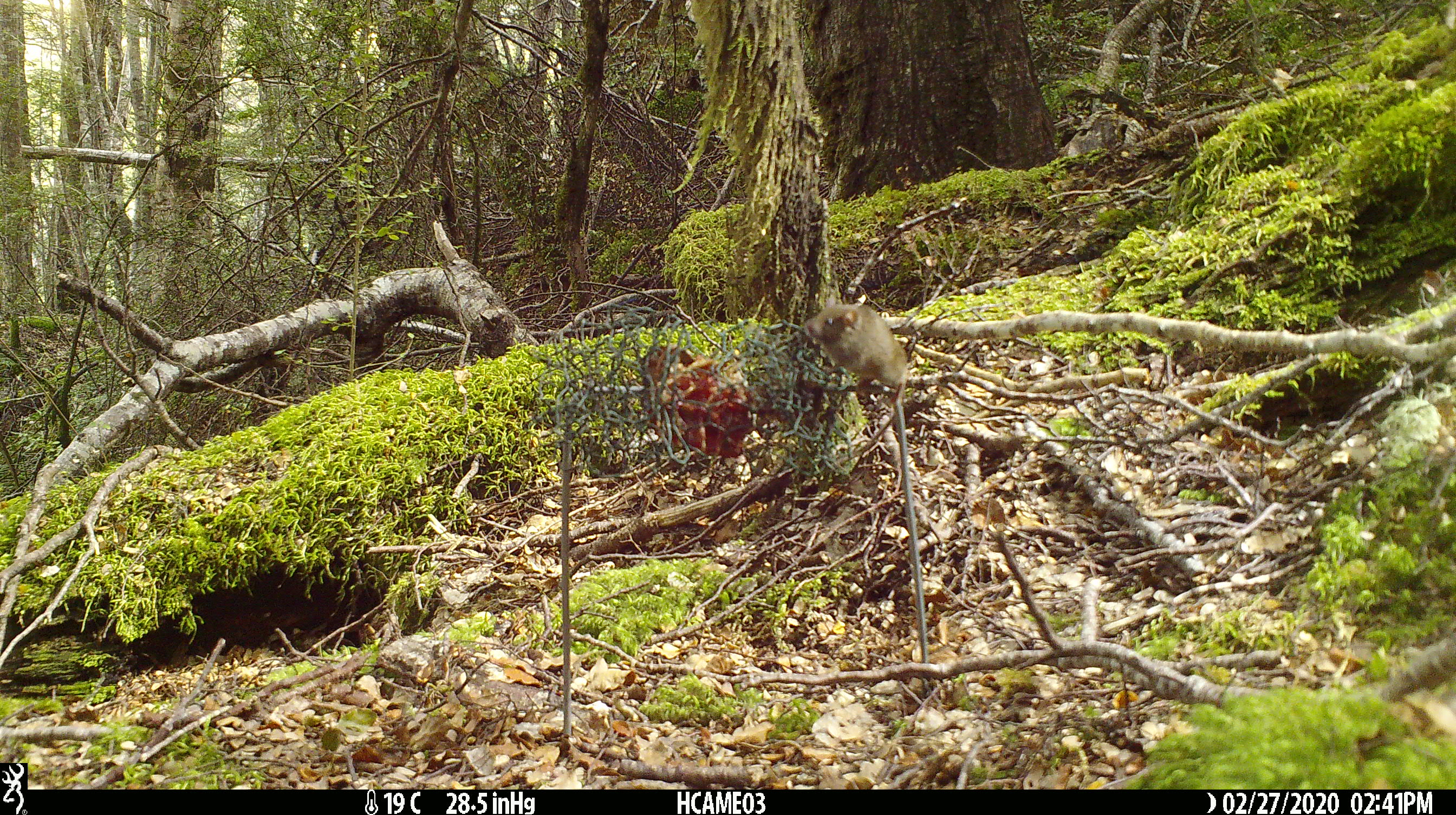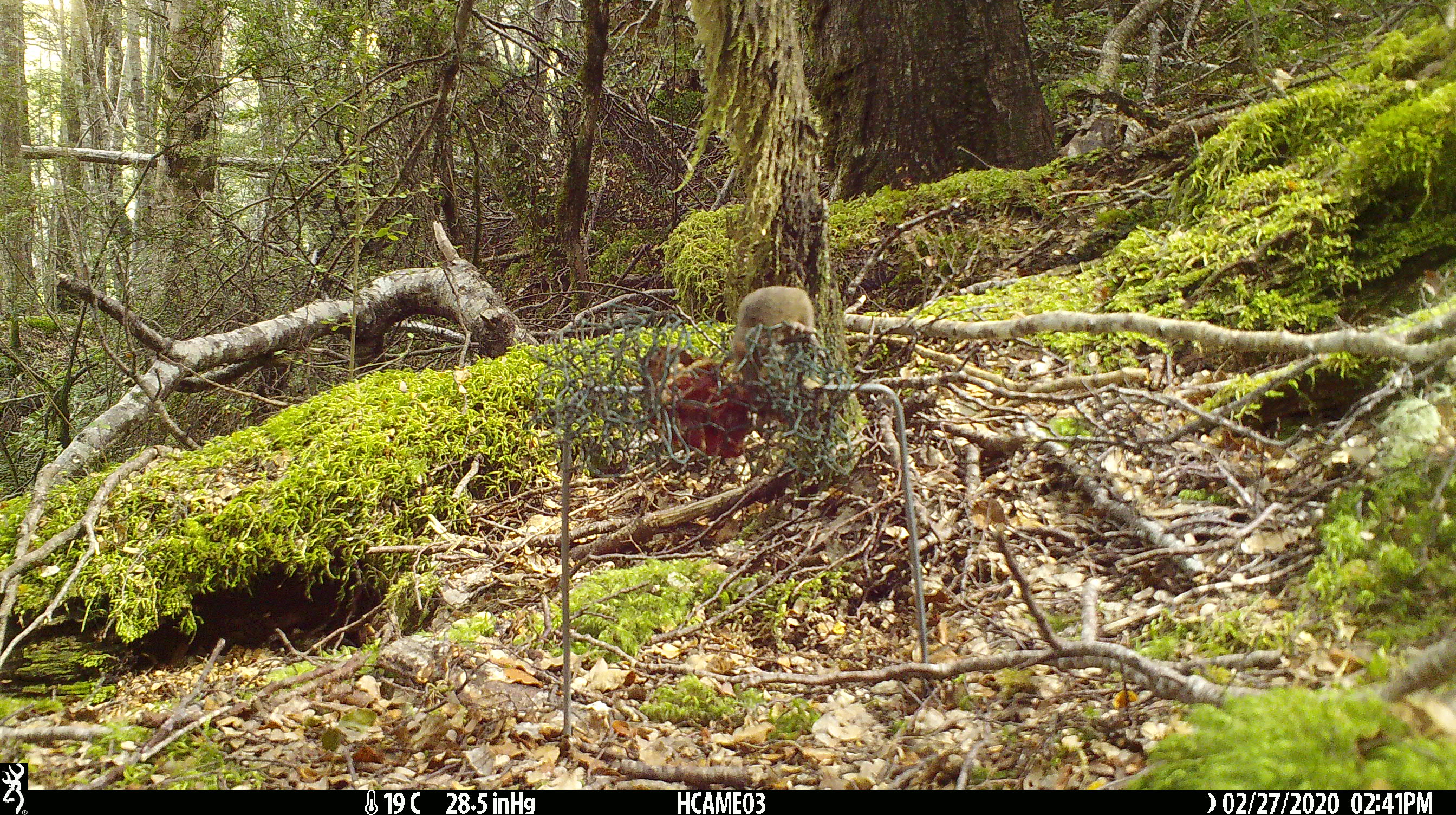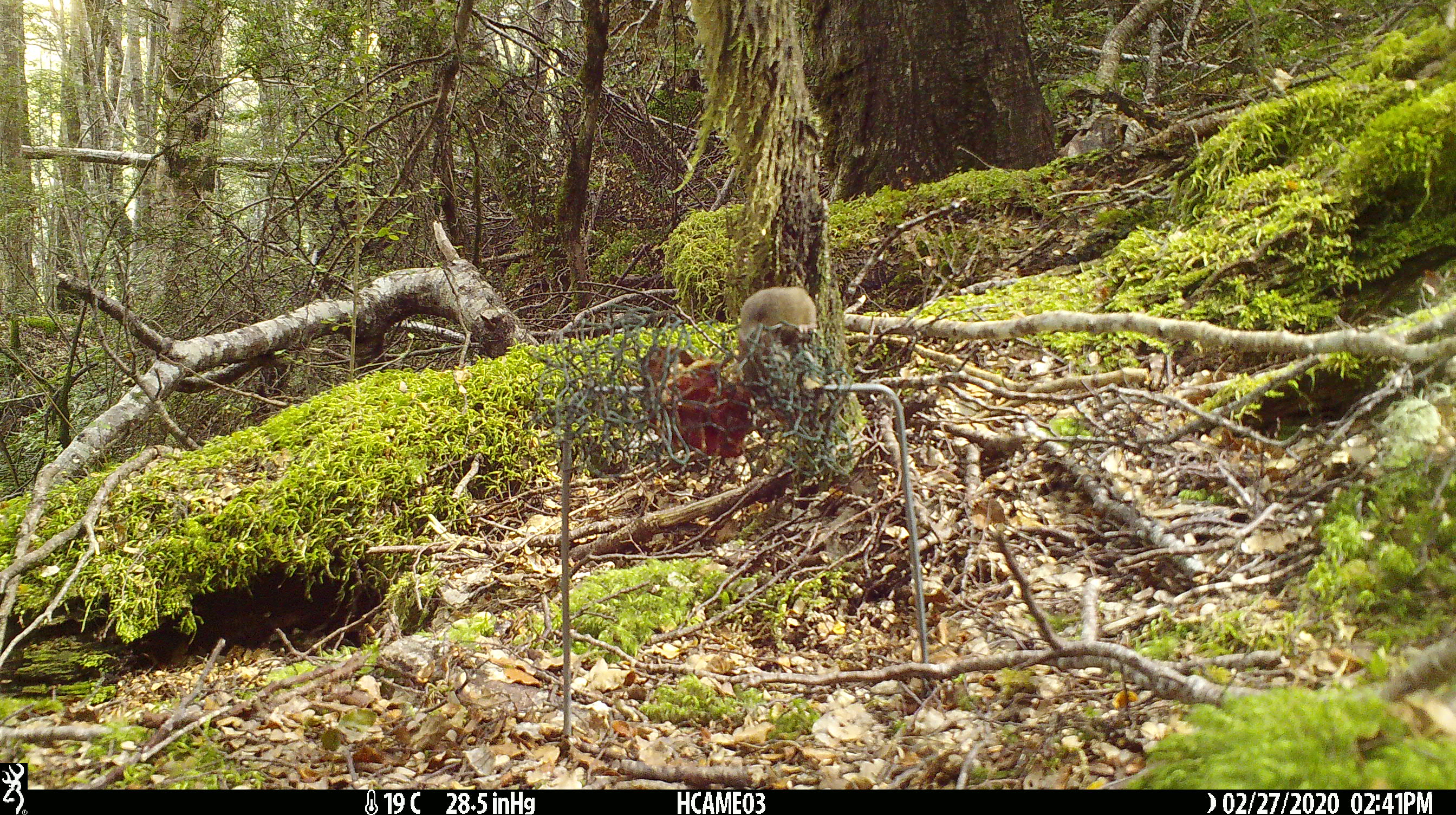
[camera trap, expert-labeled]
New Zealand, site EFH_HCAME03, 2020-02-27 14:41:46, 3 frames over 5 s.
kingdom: Animalia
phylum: Chordata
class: Mammalia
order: Rodentia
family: Muridae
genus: Mus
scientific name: Mus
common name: mouse